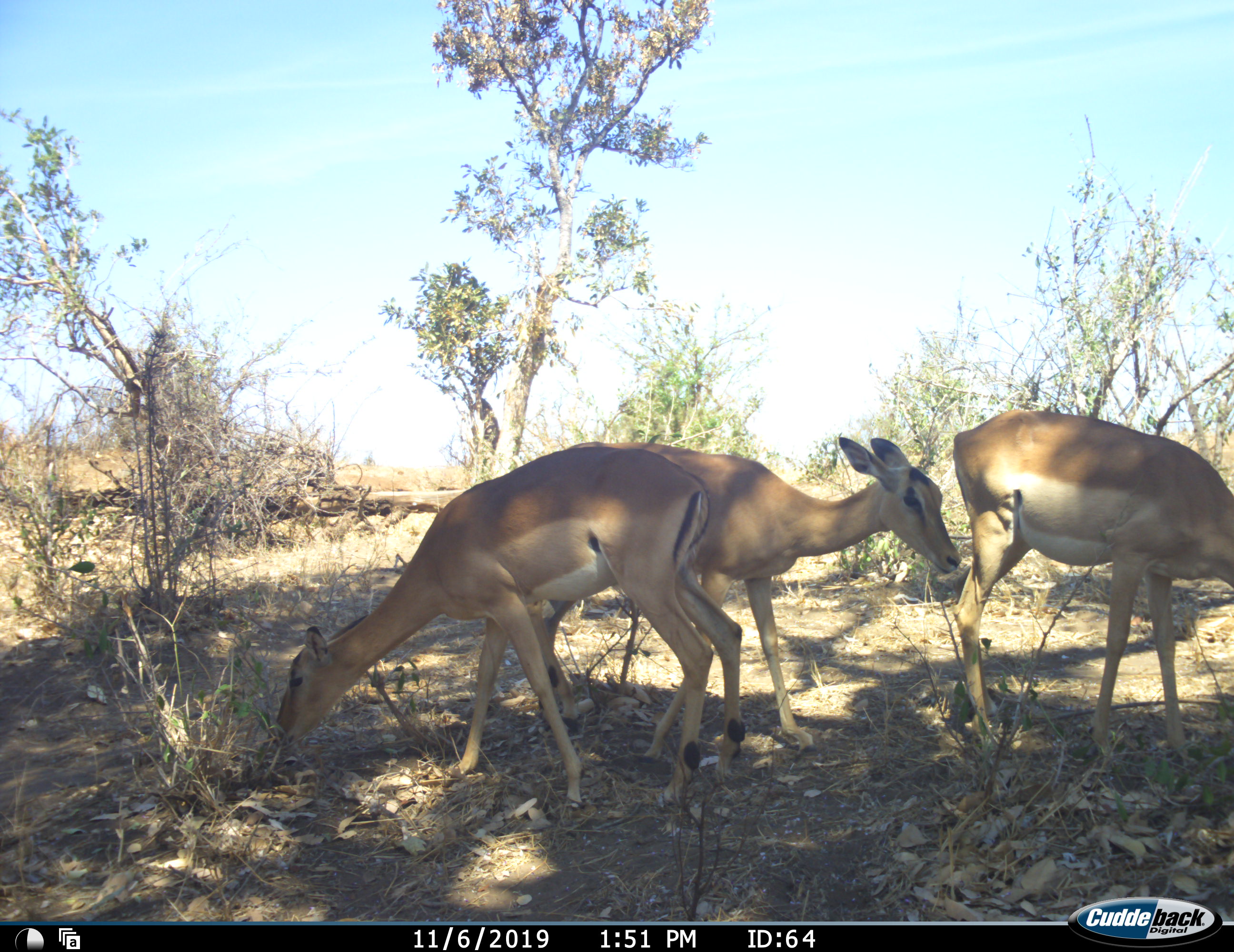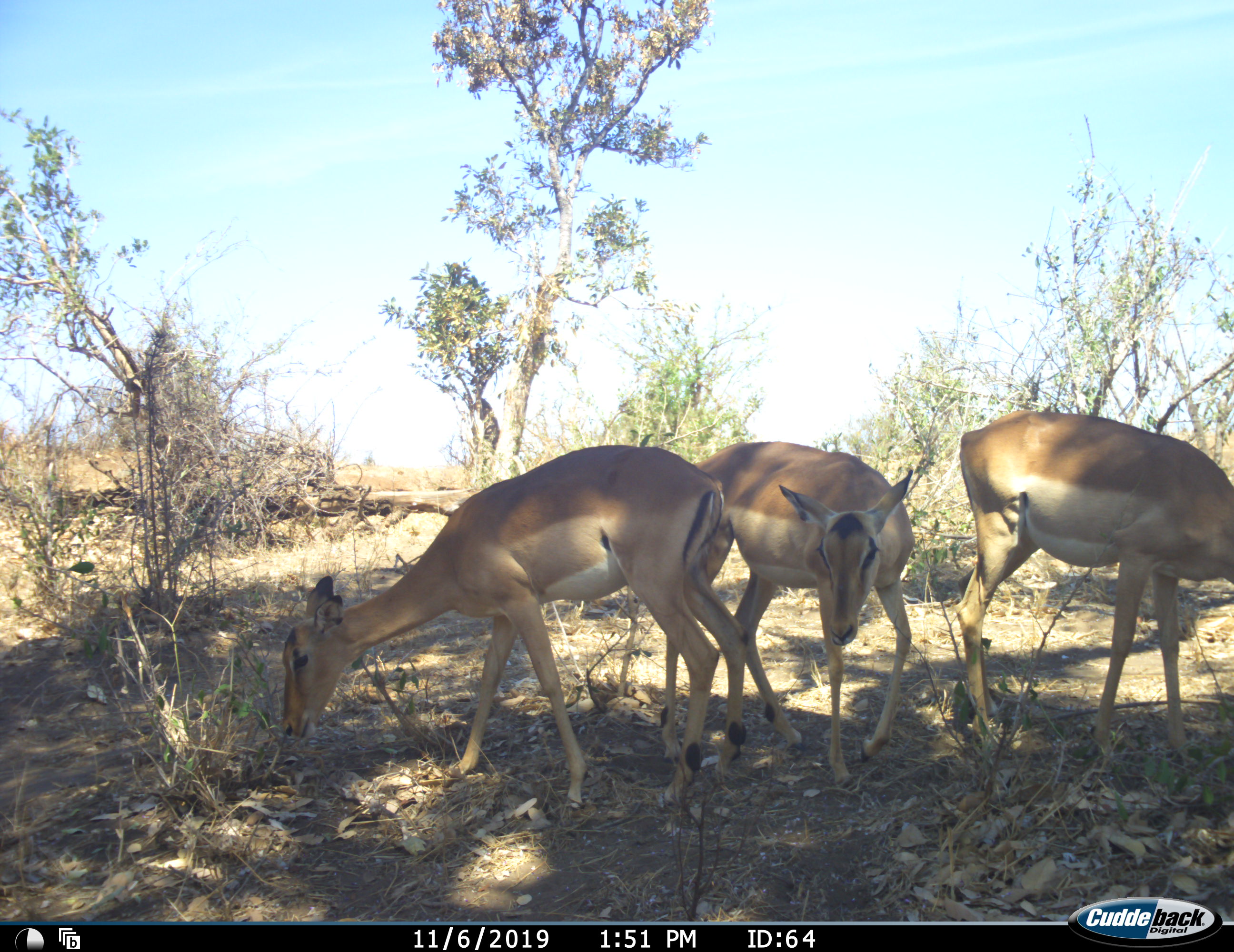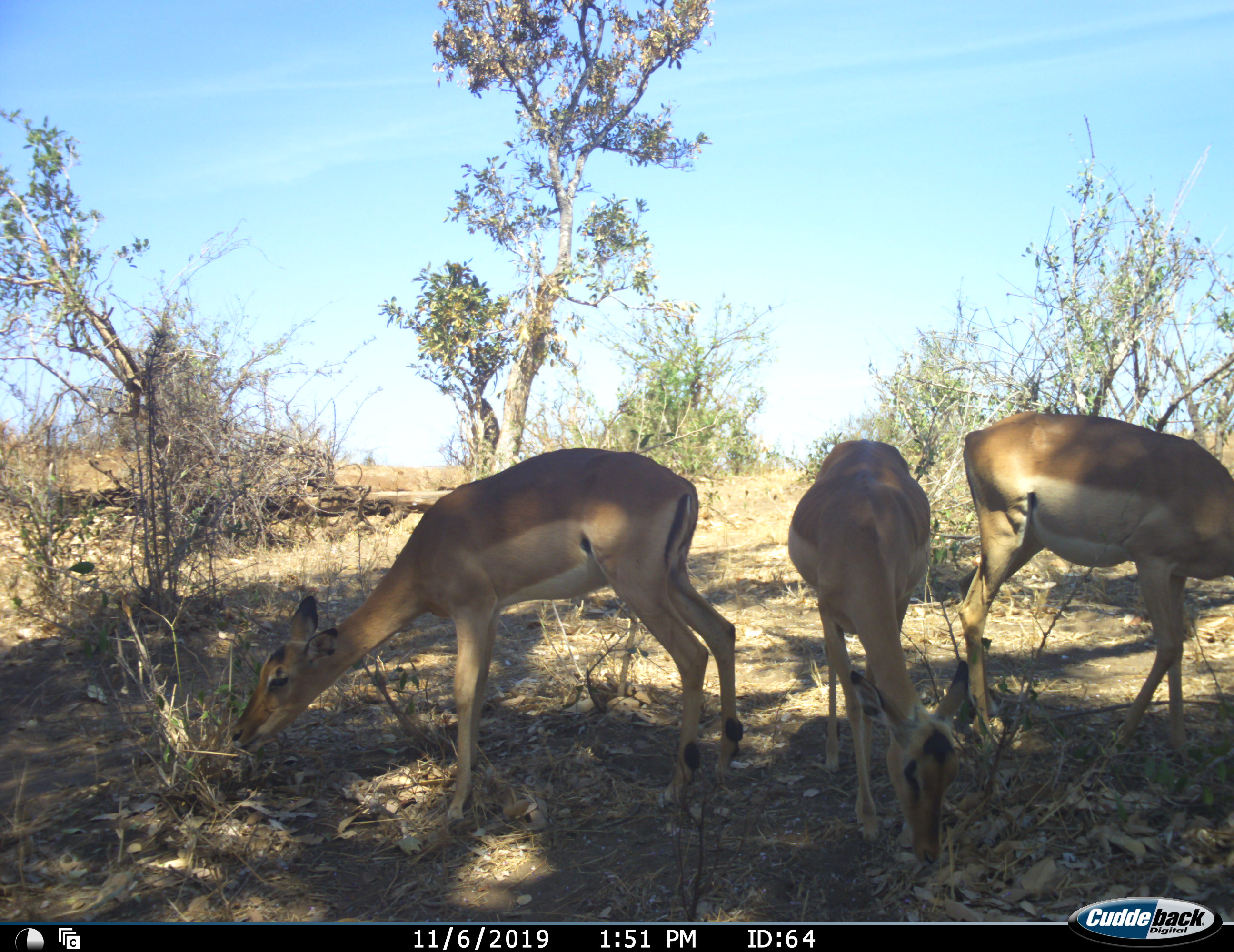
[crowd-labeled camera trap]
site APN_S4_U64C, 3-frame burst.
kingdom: Animalia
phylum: Chordata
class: Mammalia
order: Artiodactyla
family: Bovidae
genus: Aepyceros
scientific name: Aepyceros melampus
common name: impala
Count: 3.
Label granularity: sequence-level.